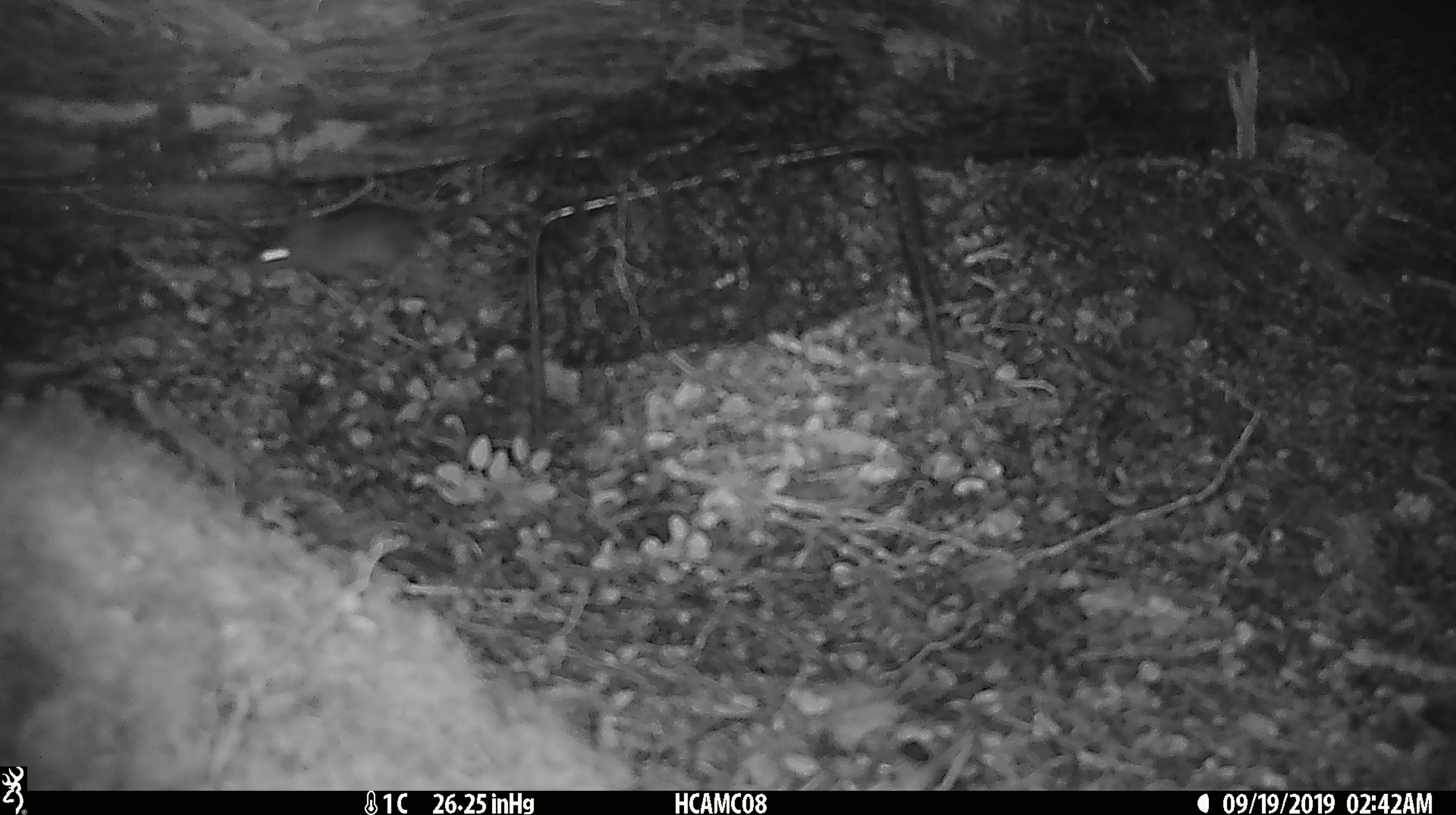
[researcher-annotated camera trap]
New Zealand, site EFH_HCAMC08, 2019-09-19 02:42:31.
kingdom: Animalia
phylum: Chordata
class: Mammalia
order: Rodentia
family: Muridae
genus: Mus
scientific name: Mus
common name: mouse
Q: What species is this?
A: Mouse (Mus).